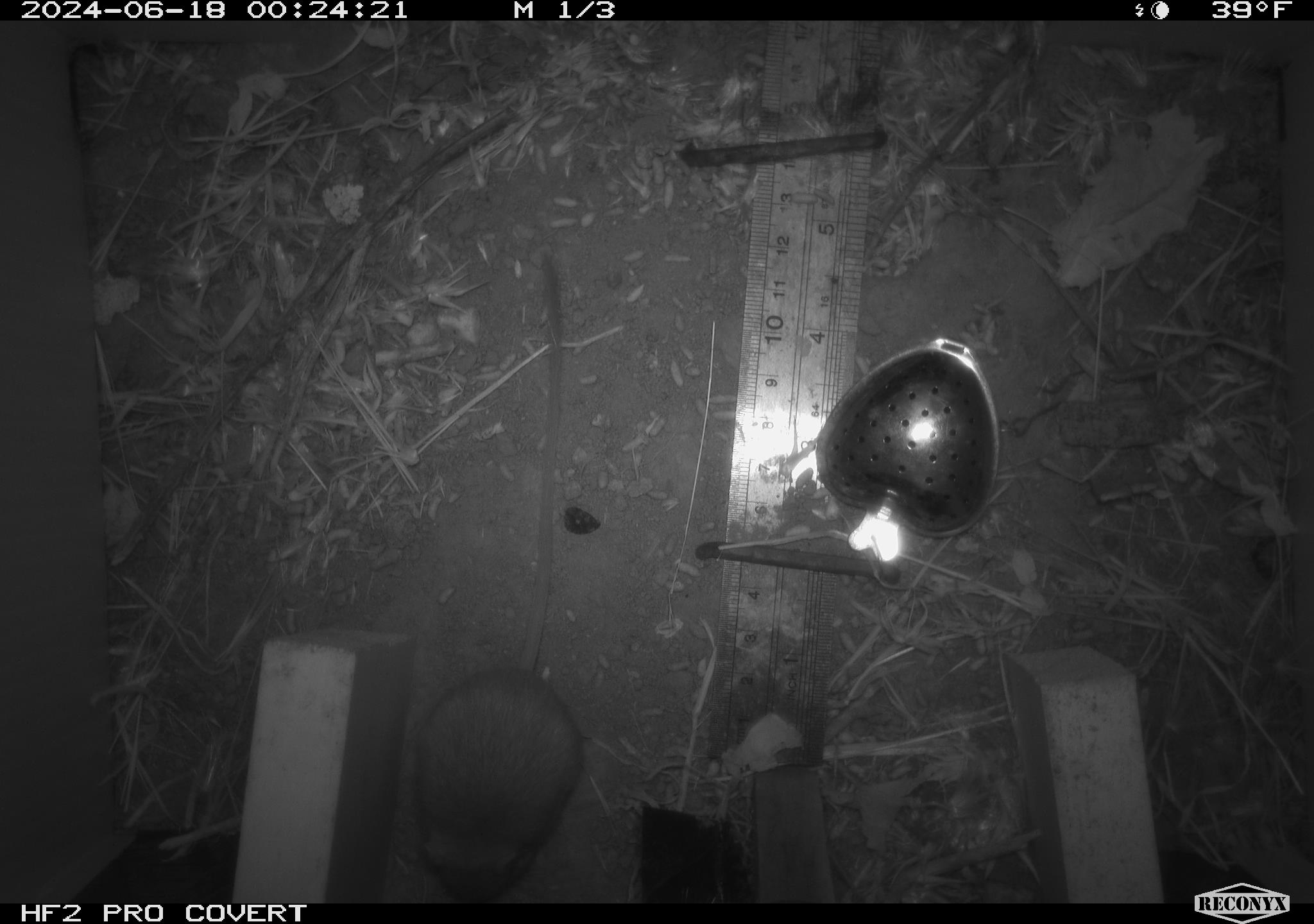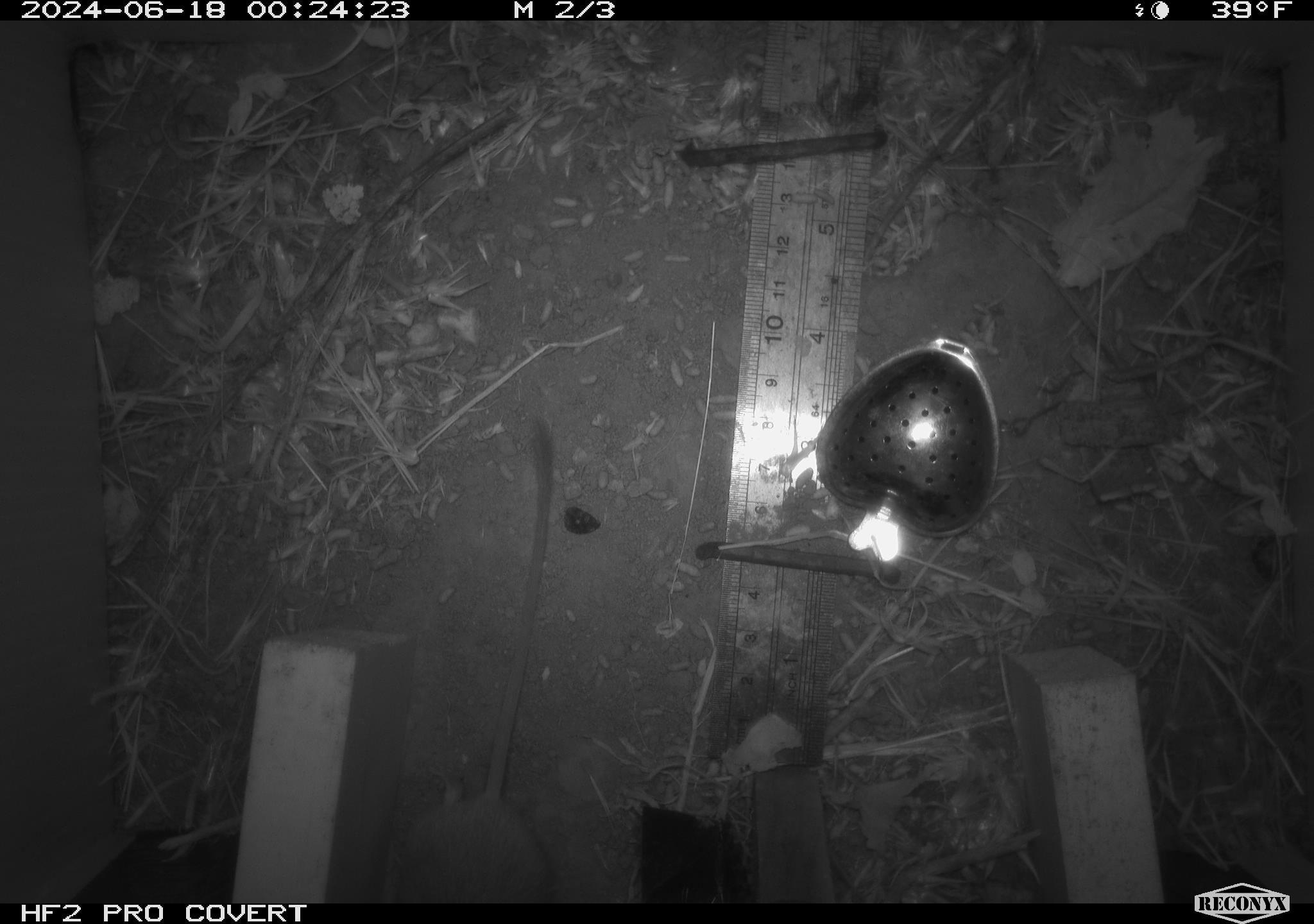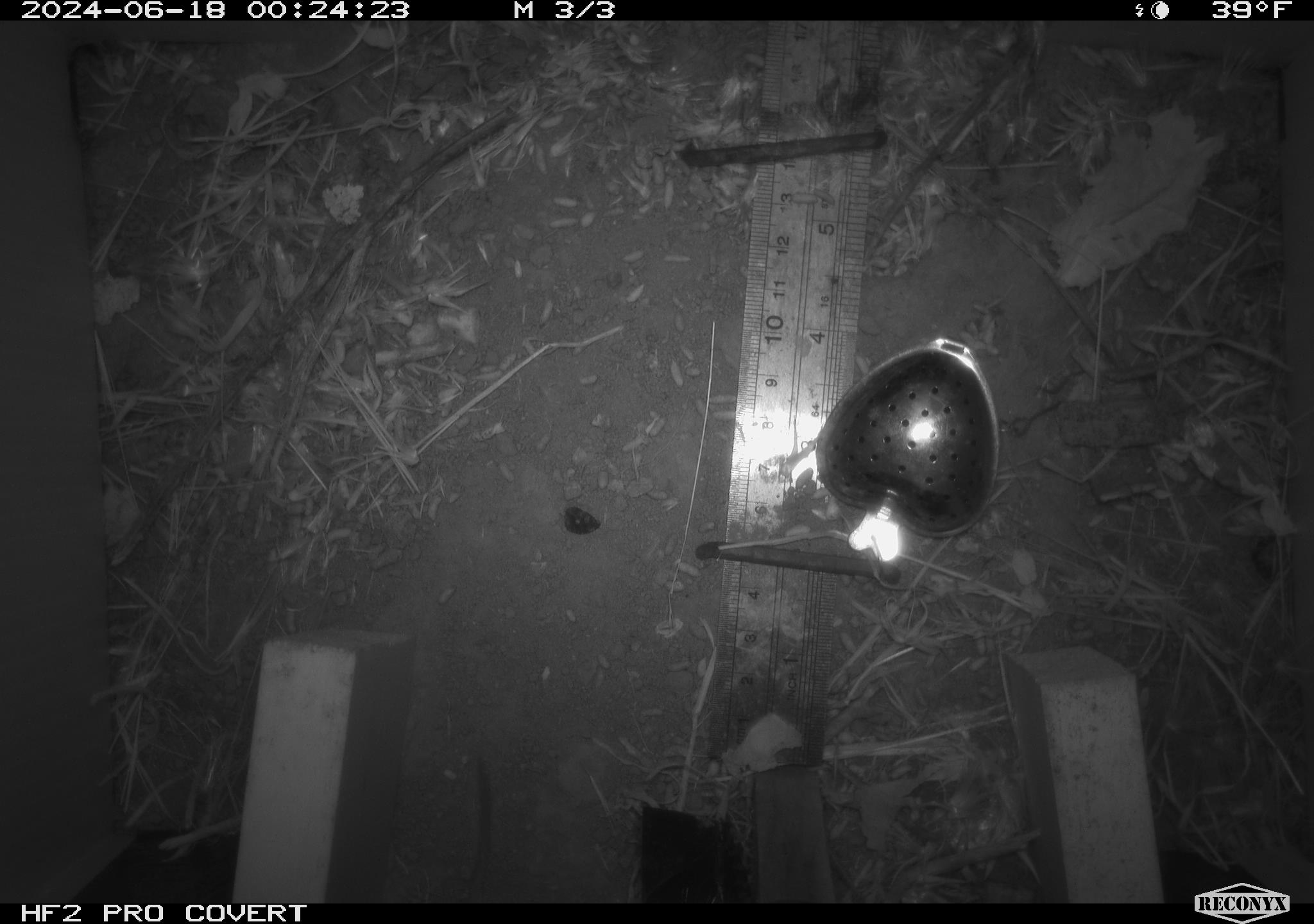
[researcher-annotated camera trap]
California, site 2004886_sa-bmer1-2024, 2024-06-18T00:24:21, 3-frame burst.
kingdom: Animalia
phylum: Chordata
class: Mammalia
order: Rodentia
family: Heteromyidae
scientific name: Heteromyidae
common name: kangaroo rats and pocket mice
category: heteromyidae family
Heteromyidae family (kangaroo rats and pocket mice) (Heteromyidae).